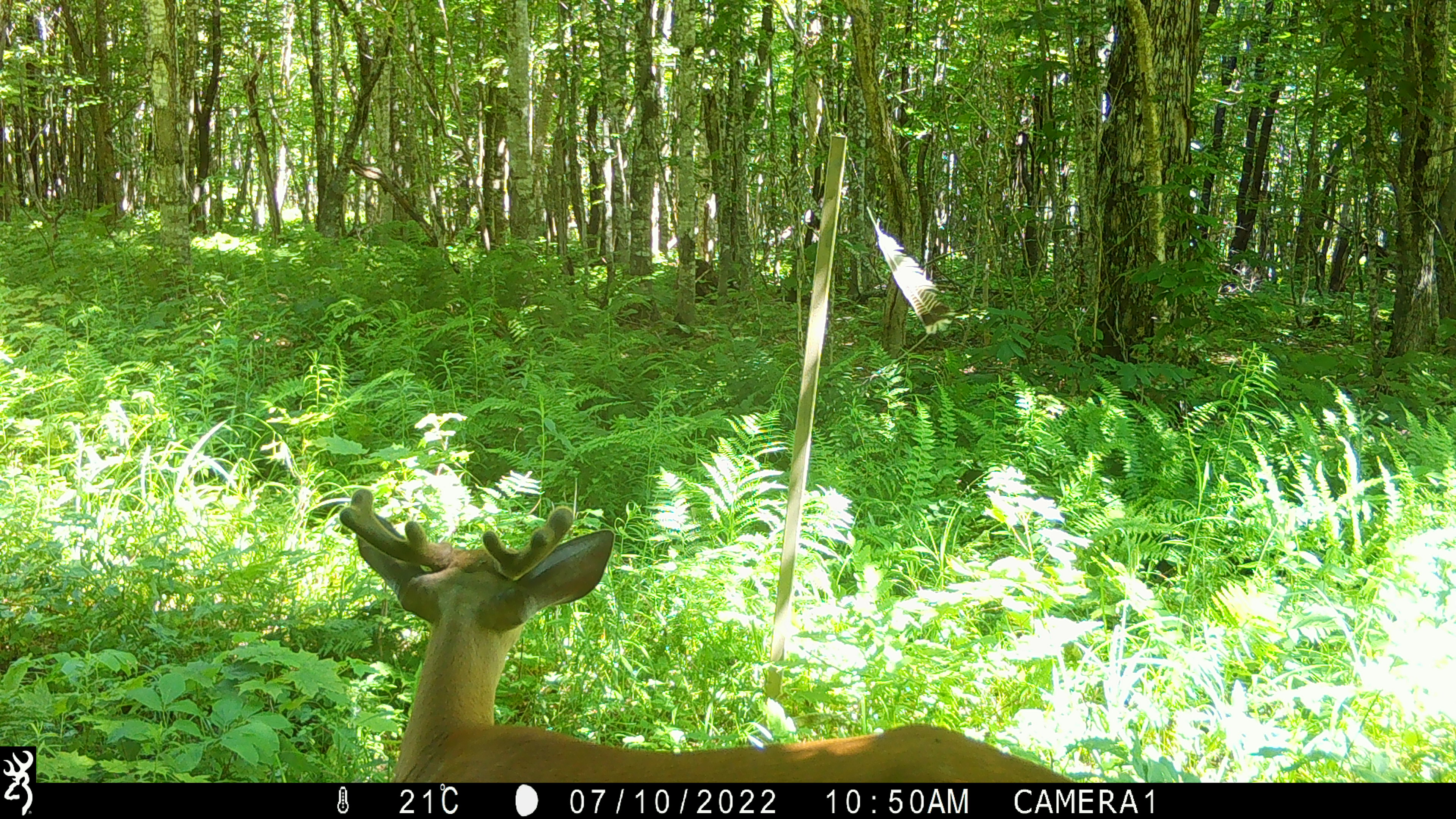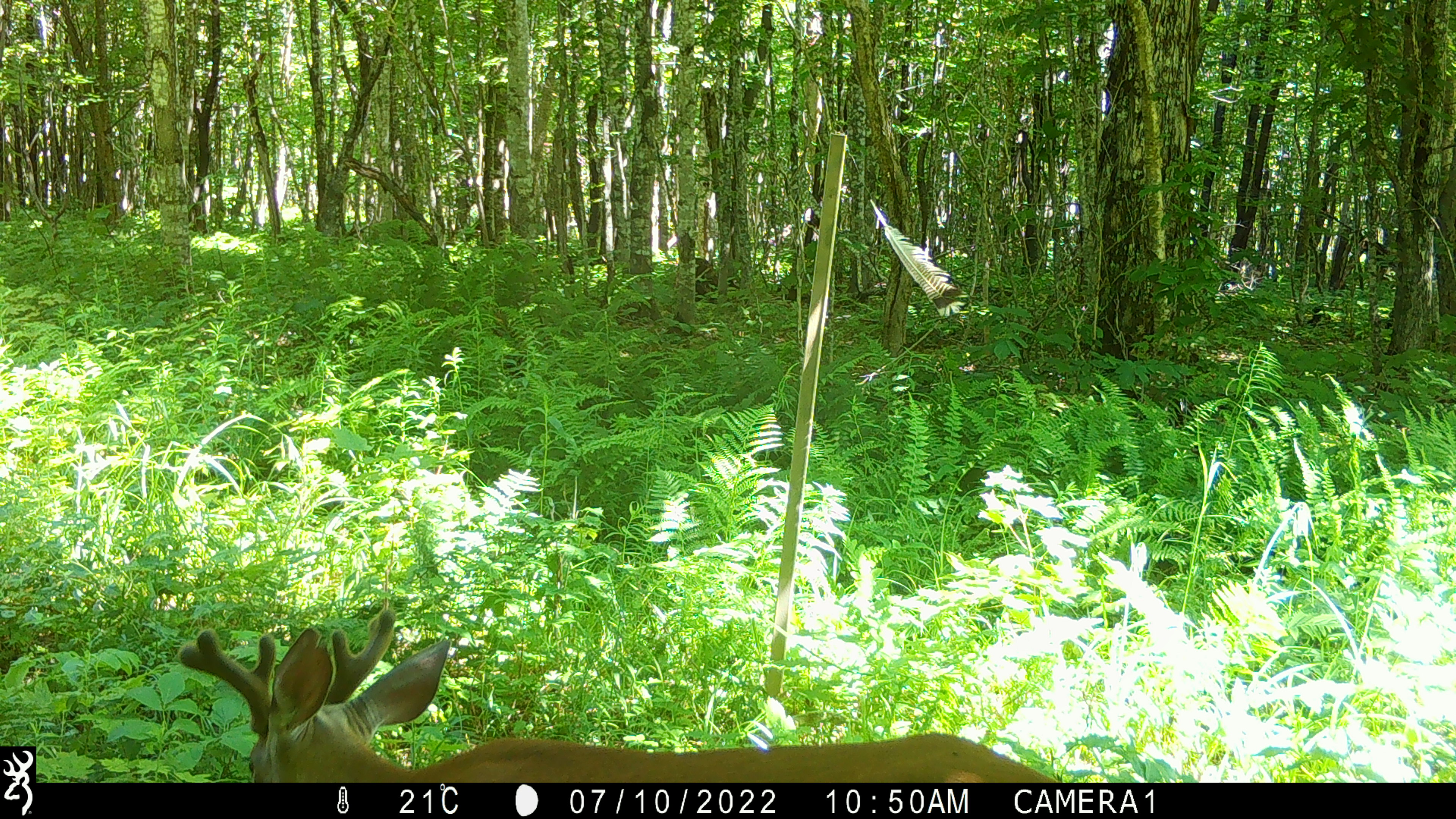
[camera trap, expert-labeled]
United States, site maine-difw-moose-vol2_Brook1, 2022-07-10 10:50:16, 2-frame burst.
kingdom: Animalia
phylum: Chordata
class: Mammalia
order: Artiodactyla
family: Cervidae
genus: Odocoileus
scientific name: Odocoileus virginianus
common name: white-tailed deer